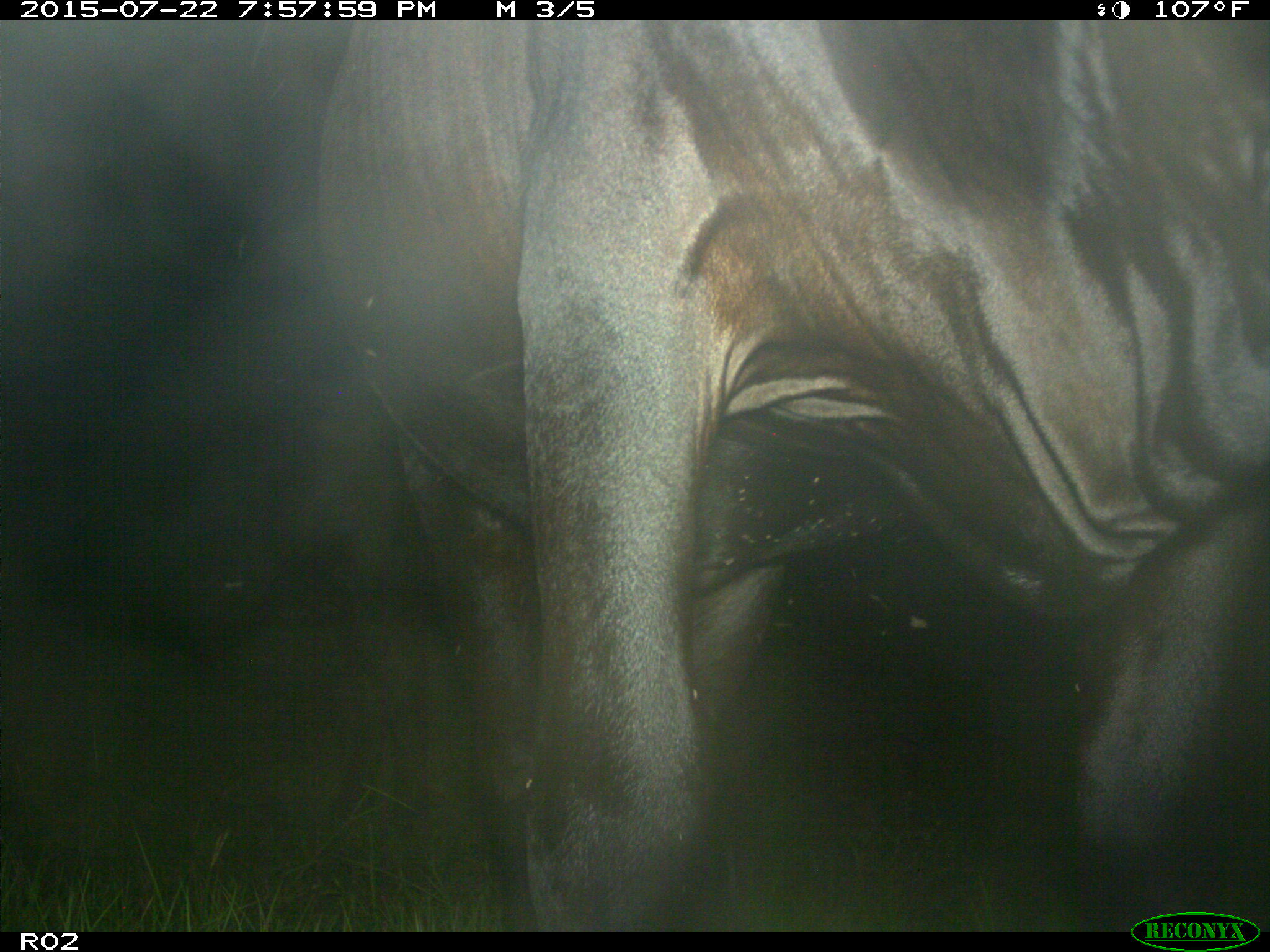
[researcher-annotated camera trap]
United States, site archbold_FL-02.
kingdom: Animalia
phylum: Chordata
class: Mammalia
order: Artiodactyla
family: Bovidae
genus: Bos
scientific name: Bos taurus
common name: domestic cow